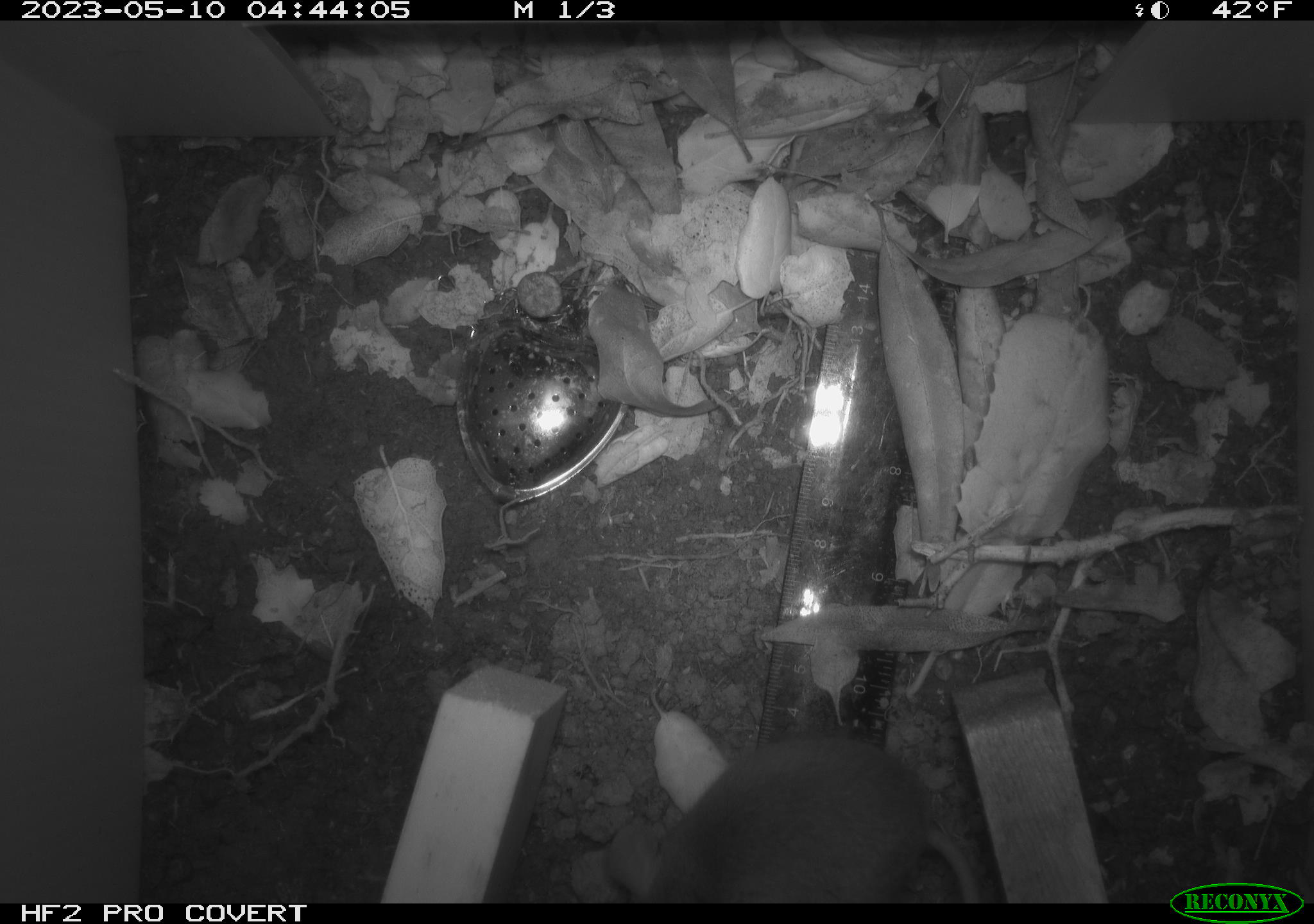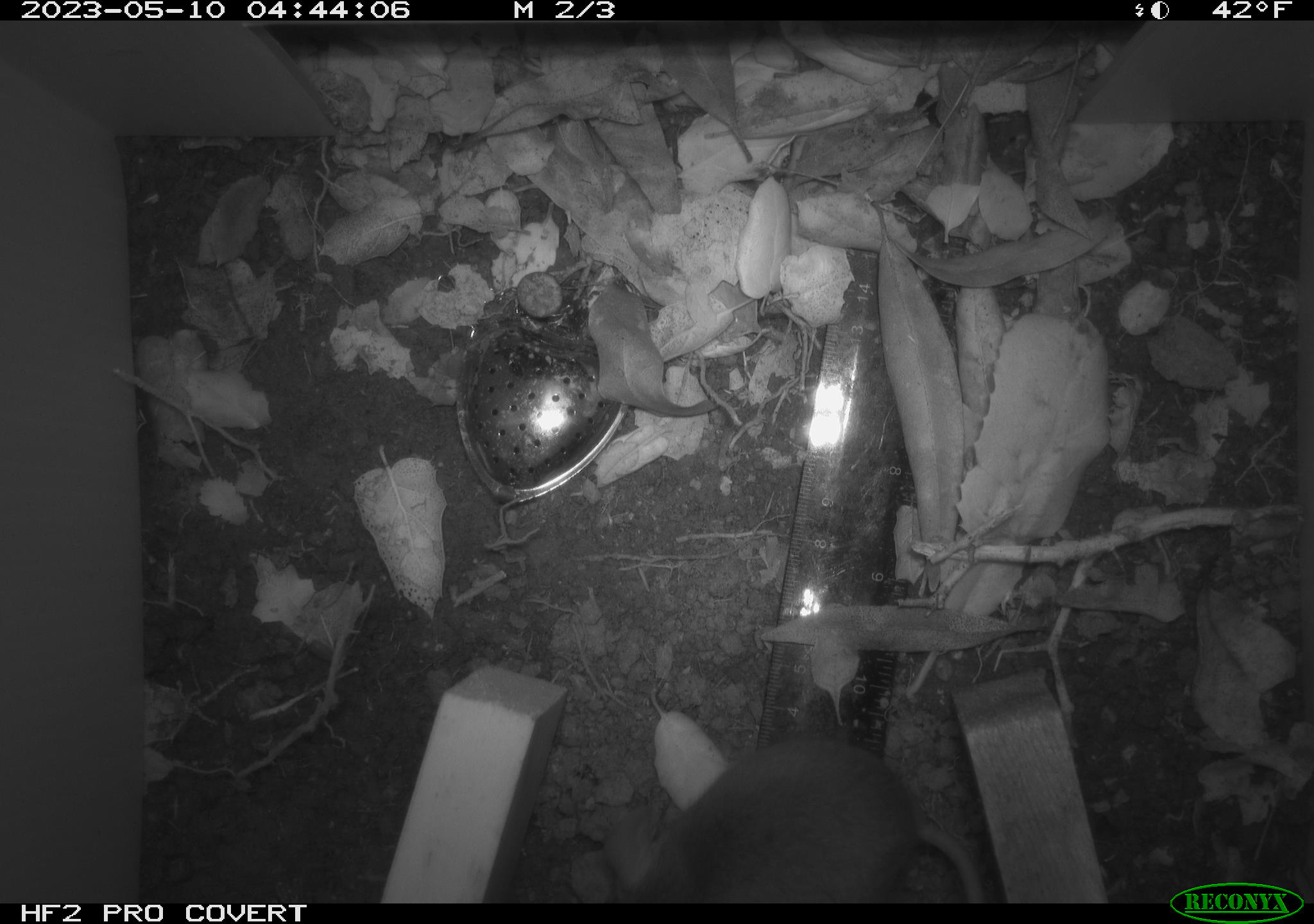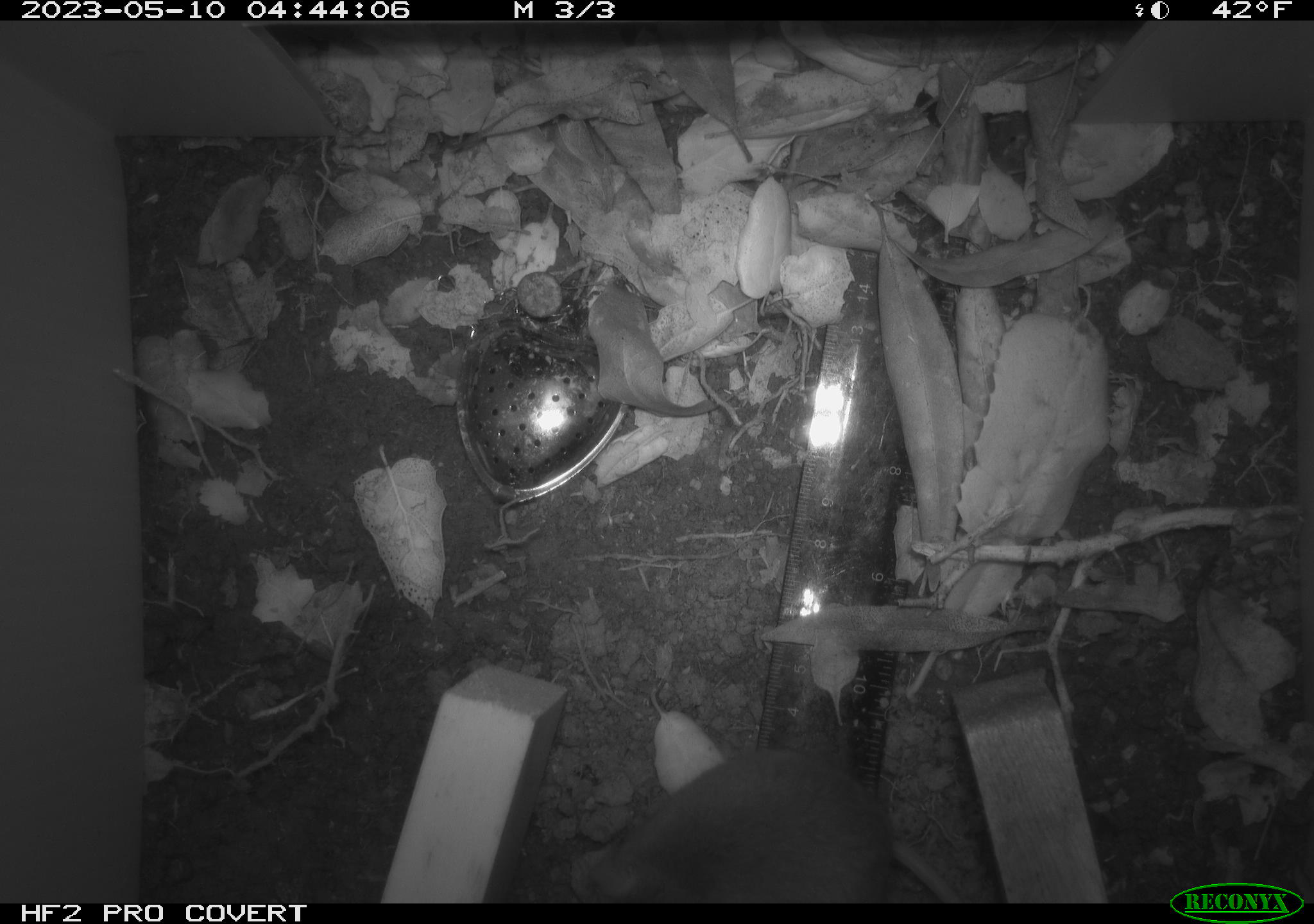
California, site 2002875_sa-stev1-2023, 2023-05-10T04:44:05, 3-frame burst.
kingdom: Animalia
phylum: Chordata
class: Mammalia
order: Rodentia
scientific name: Rodentia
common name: mouse species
Mouse species (Rodentia).